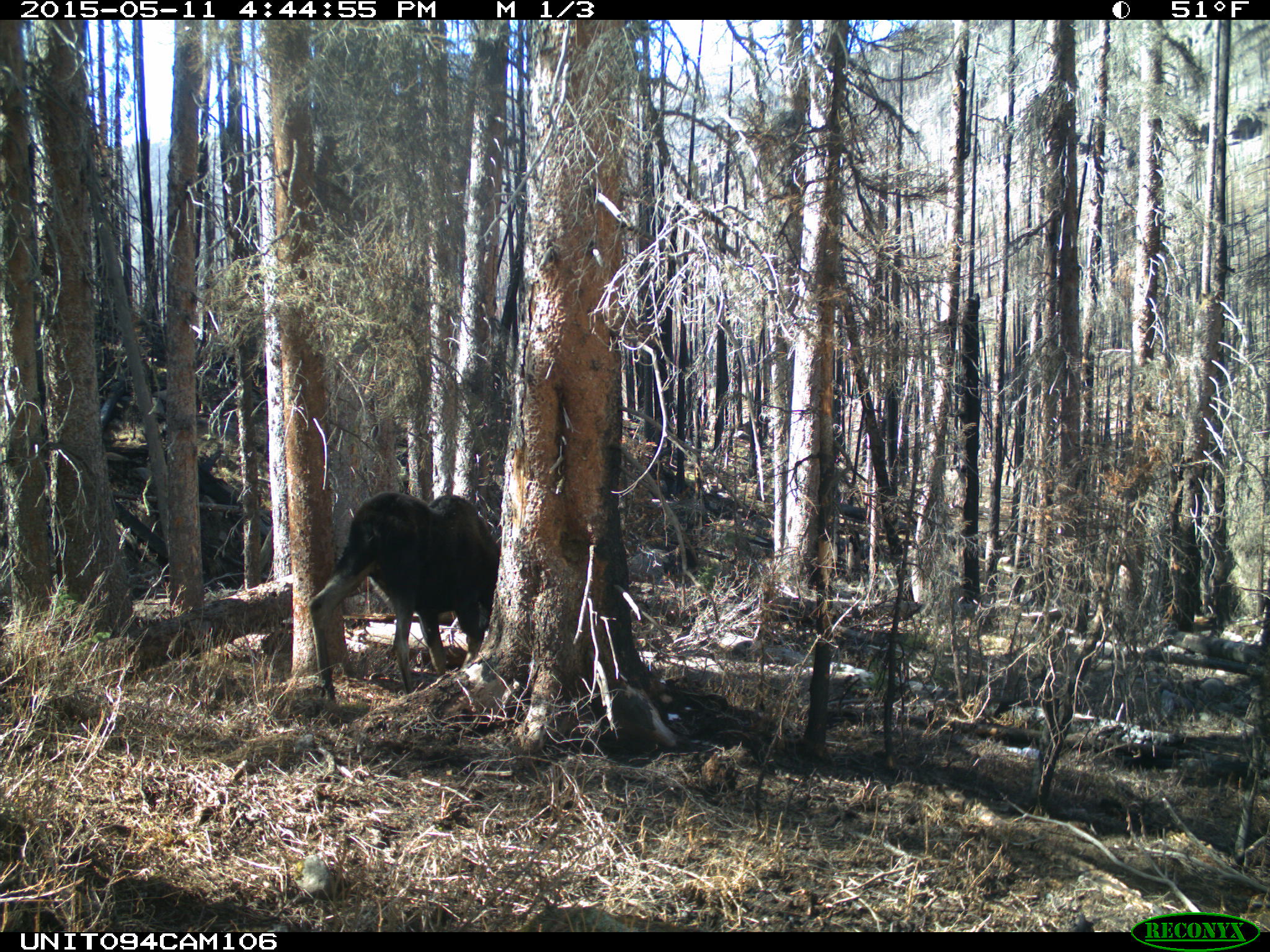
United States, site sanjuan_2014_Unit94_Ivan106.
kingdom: Animalia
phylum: Chordata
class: Mammalia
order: Artiodactyla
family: Cervidae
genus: Alces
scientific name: Alces alces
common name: moose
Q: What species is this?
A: Alces alces (moose).